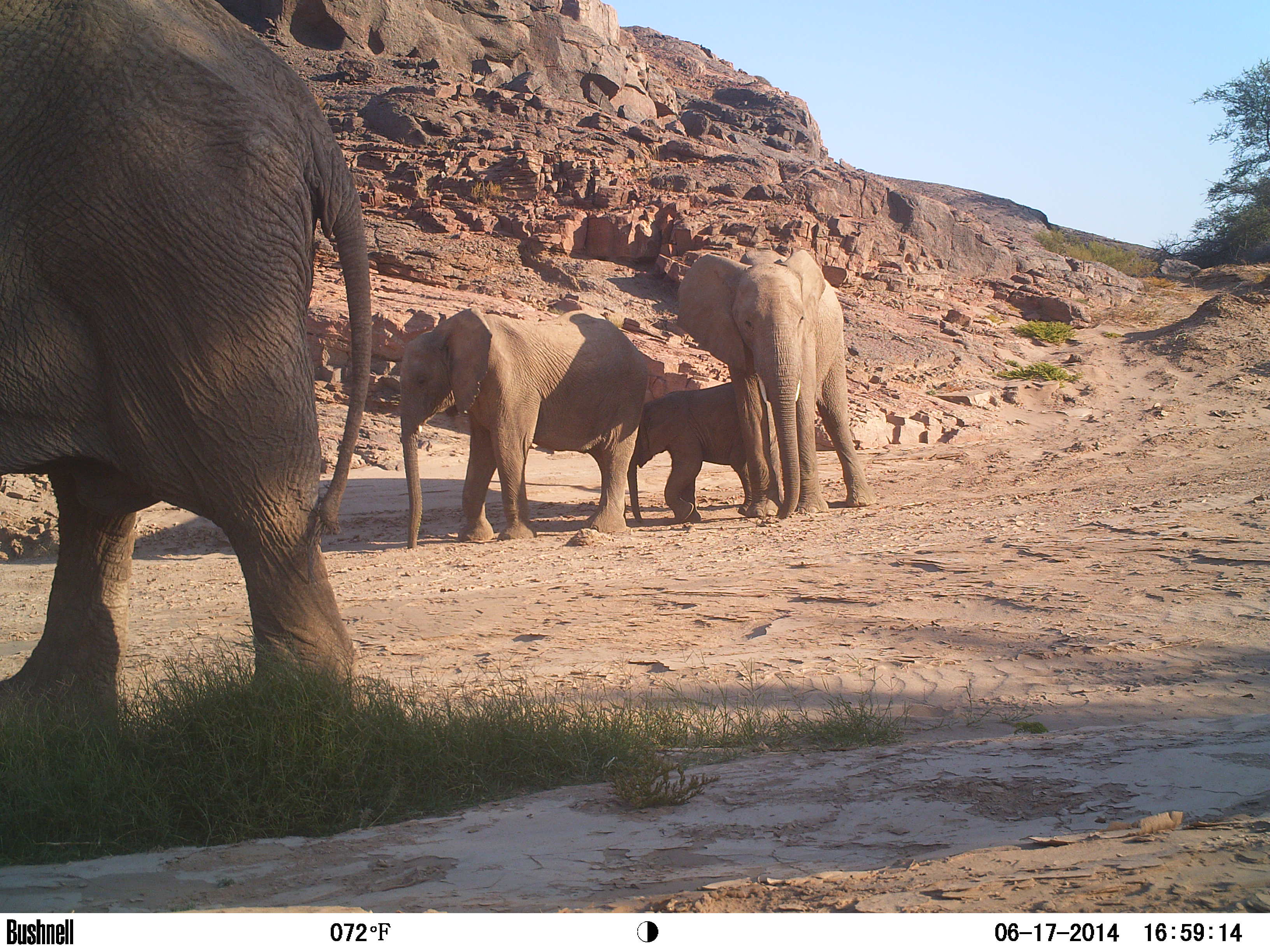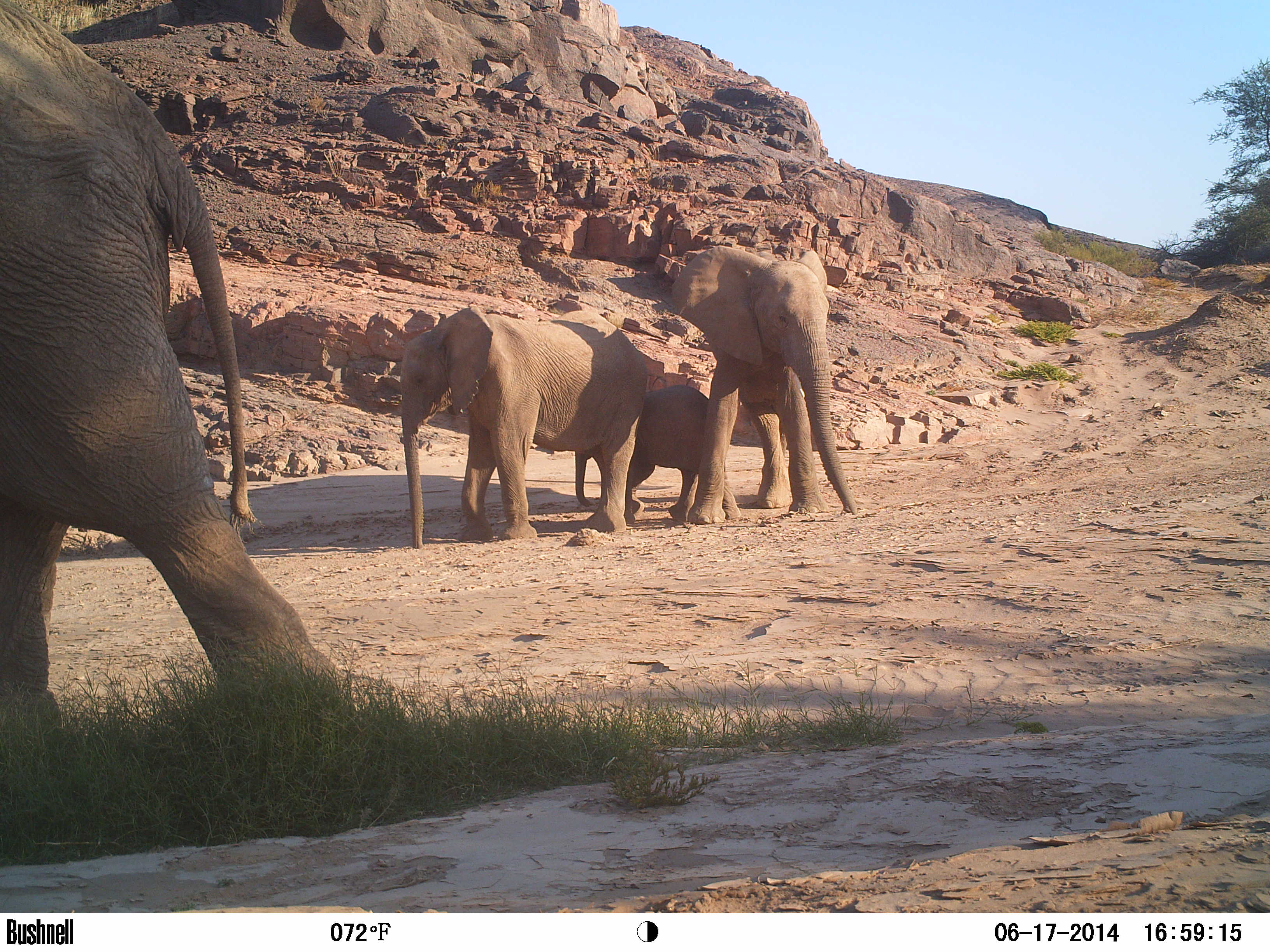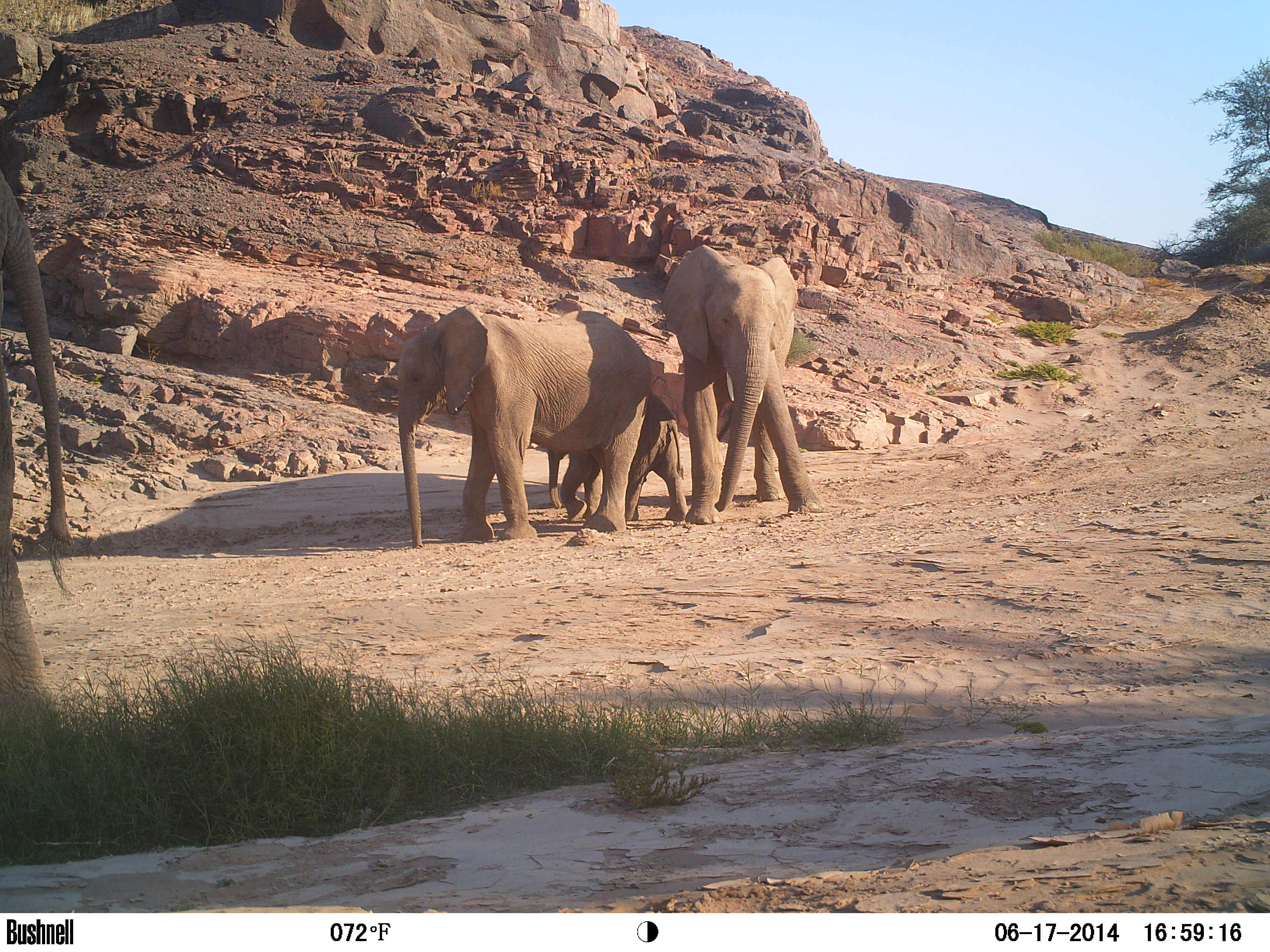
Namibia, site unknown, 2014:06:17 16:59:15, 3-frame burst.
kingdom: Animalia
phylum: Chordata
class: Mammalia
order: Proboscidea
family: Elephantidae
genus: Loxodonta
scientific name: Loxodonta africana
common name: african elephant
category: loxodanta africana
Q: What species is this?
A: Loxodanta africana (african elephant) (Loxodonta africana).